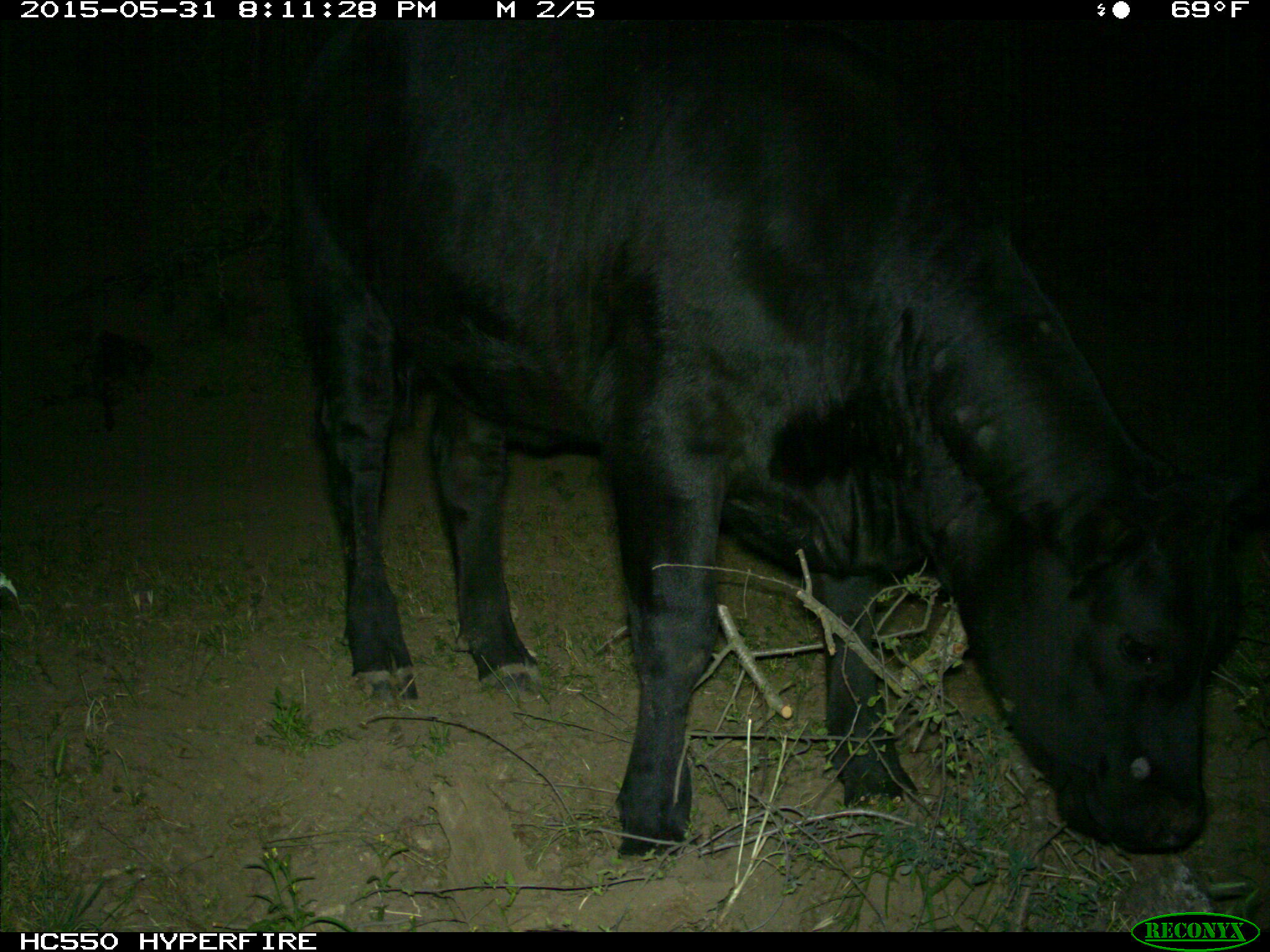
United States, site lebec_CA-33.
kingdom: Animalia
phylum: Chordata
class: Mammalia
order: Artiodactyla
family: Bovidae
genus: Bos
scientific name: Bos taurus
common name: domestic cow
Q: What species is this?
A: Bos taurus (domestic cow).